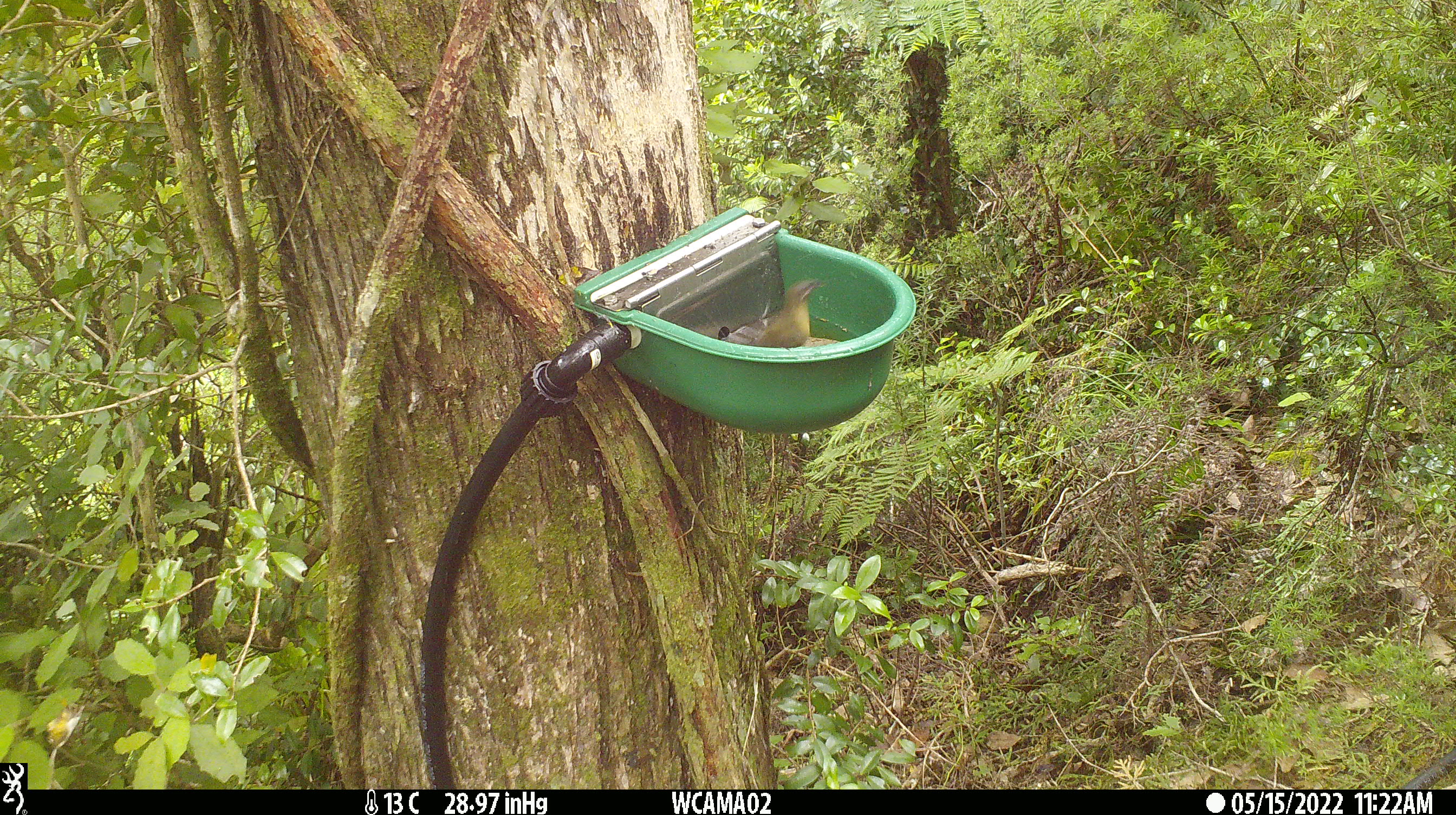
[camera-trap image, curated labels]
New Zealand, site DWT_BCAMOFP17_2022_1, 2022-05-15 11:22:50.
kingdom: Animalia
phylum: Chordata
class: Aves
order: Passeriformes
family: Meliphagidae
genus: Anthornis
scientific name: Anthornis melanura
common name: new zealand bellbird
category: bellbird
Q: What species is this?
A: Bellbird (new zealand bellbird) (Anthornis melanura).